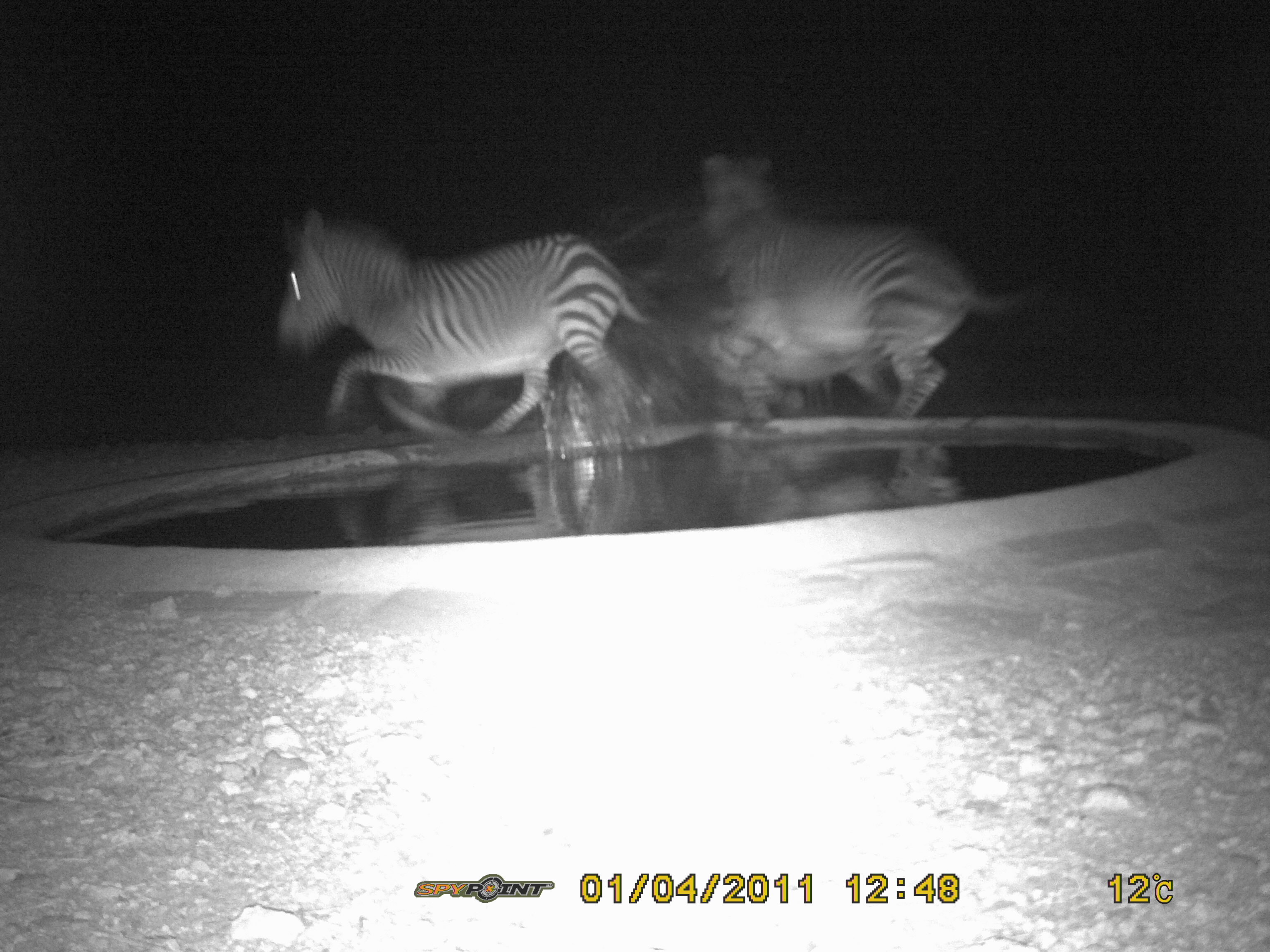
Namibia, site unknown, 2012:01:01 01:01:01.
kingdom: Animalia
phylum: Chordata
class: Mammalia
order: Perissodactyla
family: Equidae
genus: Equus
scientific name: Equus zebra hartmannae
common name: hartmann's mountain zebra